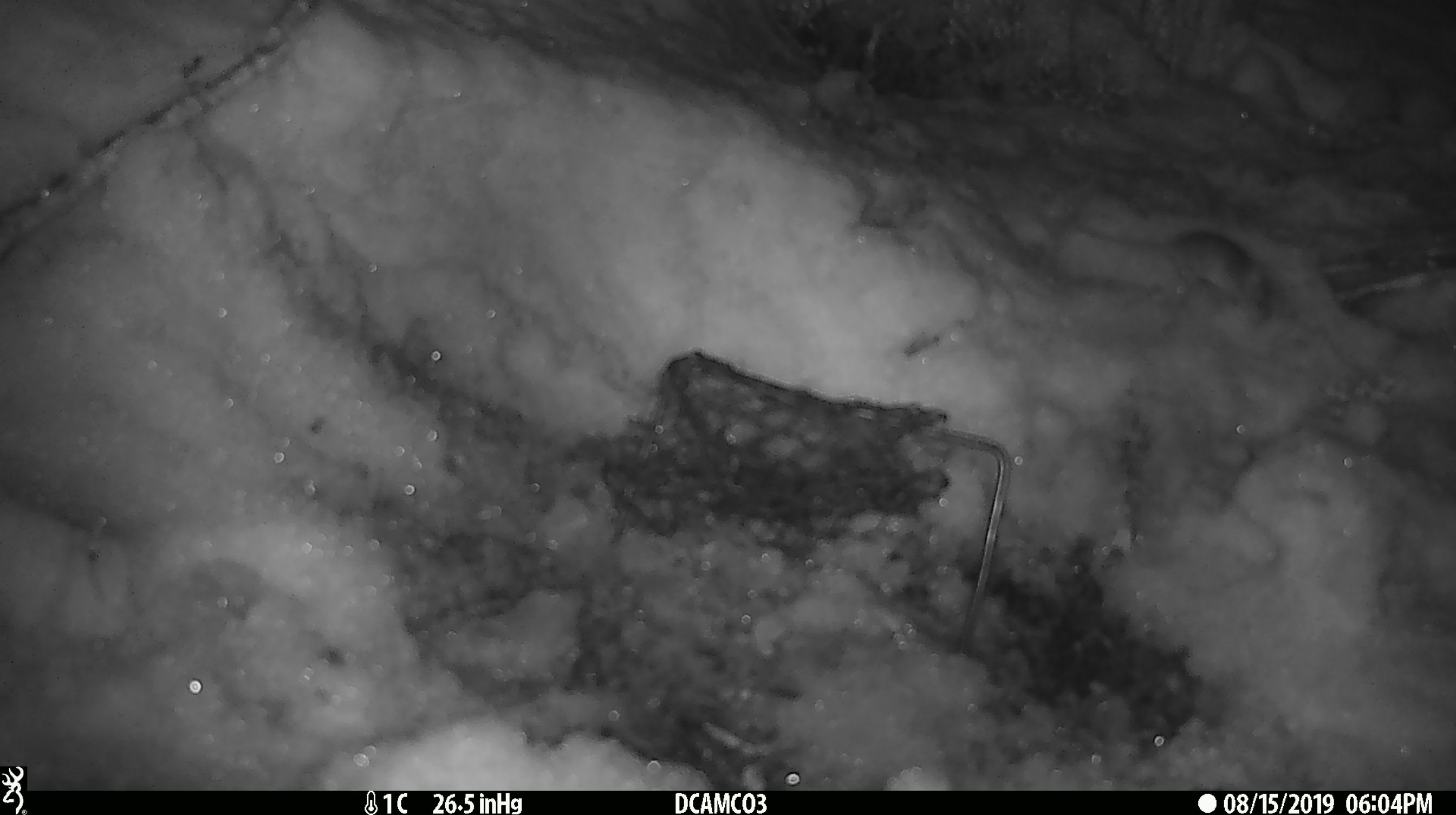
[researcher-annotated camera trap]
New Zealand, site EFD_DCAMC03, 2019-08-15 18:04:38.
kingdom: Animalia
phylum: Chordata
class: Mammalia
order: Rodentia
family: Muridae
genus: Mus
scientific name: Mus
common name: mouse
Mouse (Mus).